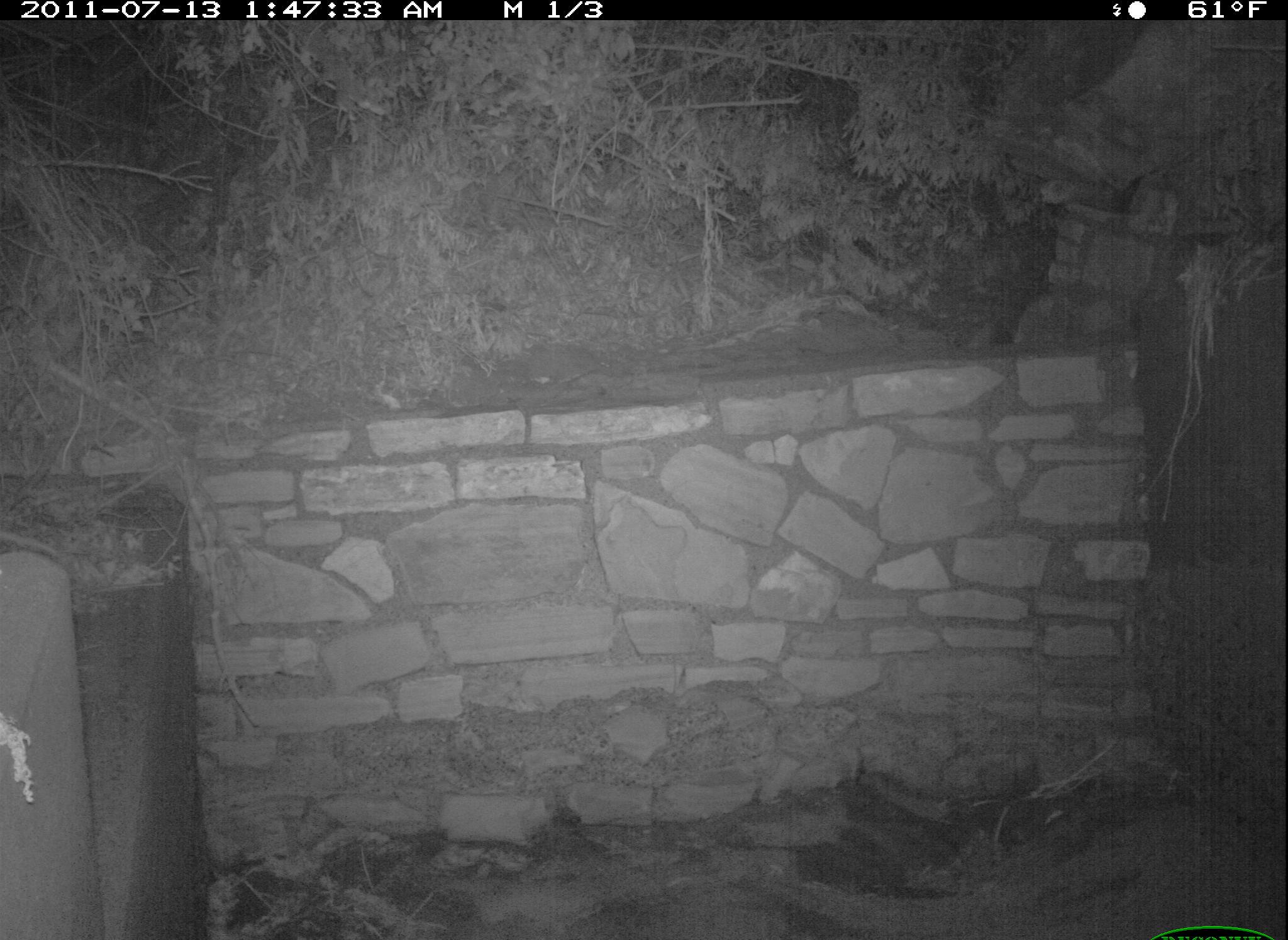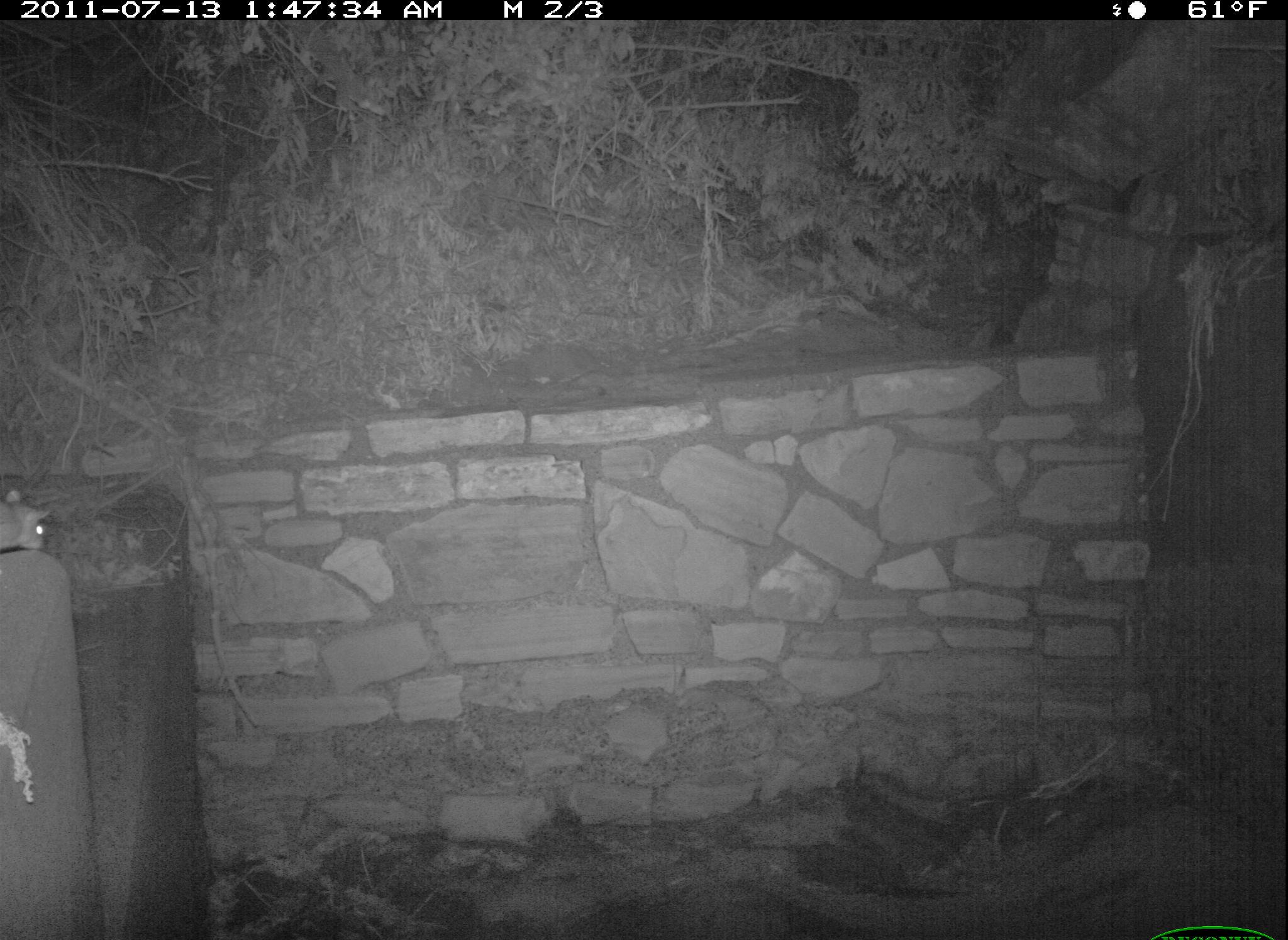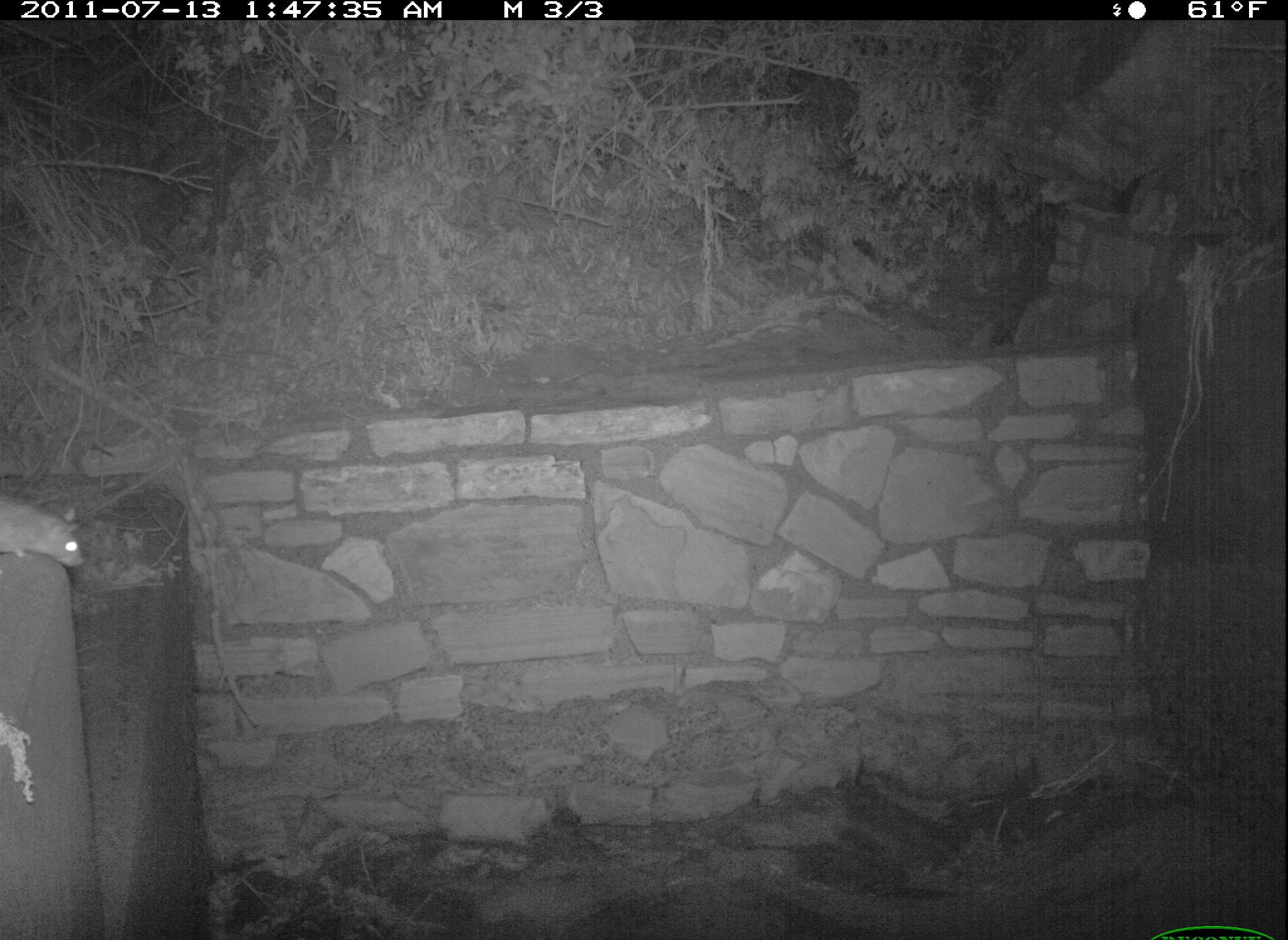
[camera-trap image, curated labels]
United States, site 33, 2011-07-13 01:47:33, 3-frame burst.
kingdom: Animalia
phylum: Chordata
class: Mammalia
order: Rodentia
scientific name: Rodentia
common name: rodent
Rodent (Rodentia).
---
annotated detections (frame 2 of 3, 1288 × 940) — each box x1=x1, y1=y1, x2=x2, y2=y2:
rodent: x1=5, y1=472, x2=72, y2=573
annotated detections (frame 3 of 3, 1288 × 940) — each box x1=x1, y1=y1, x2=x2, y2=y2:
rodent: x1=11, y1=496, x2=95, y2=583